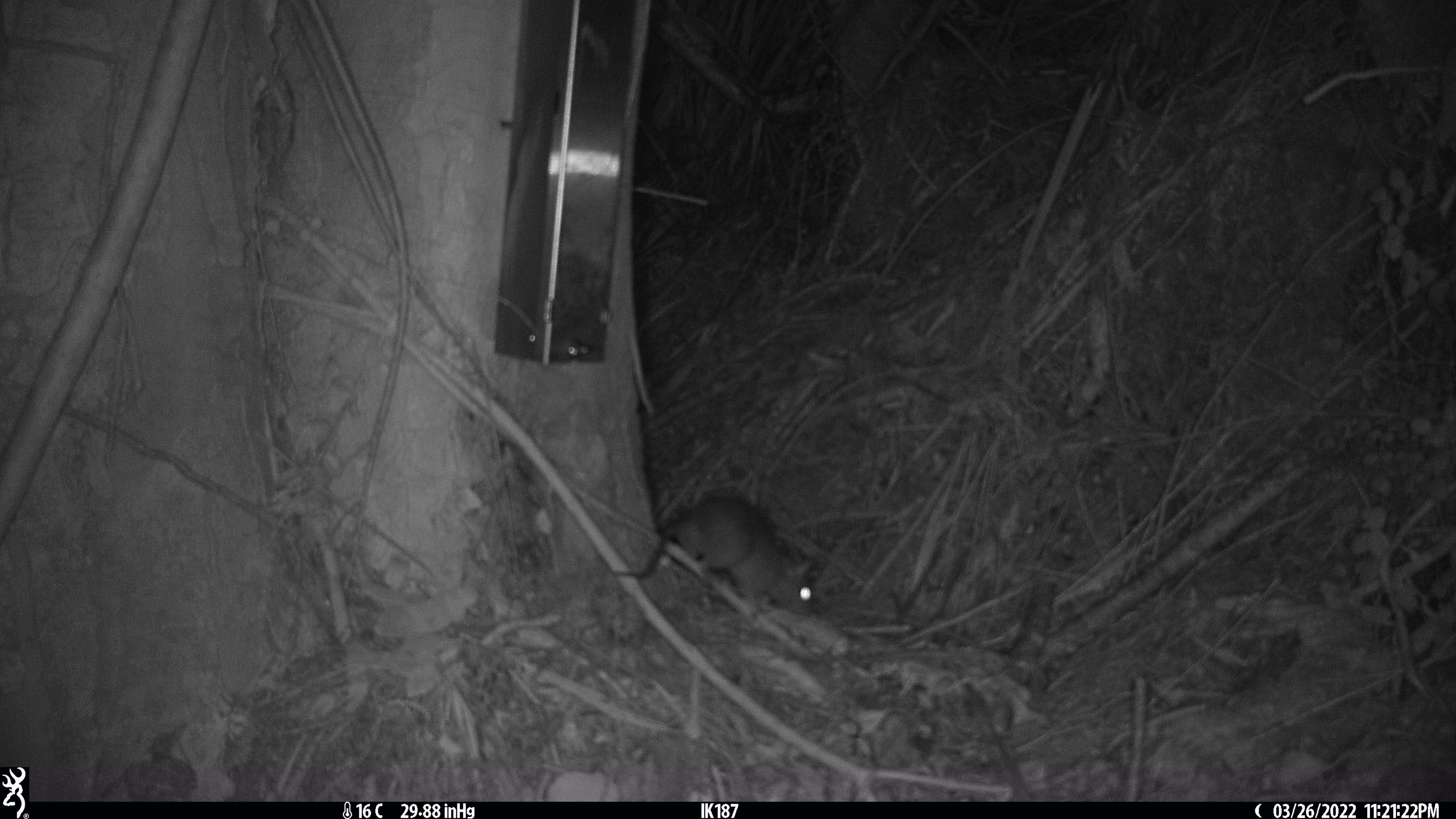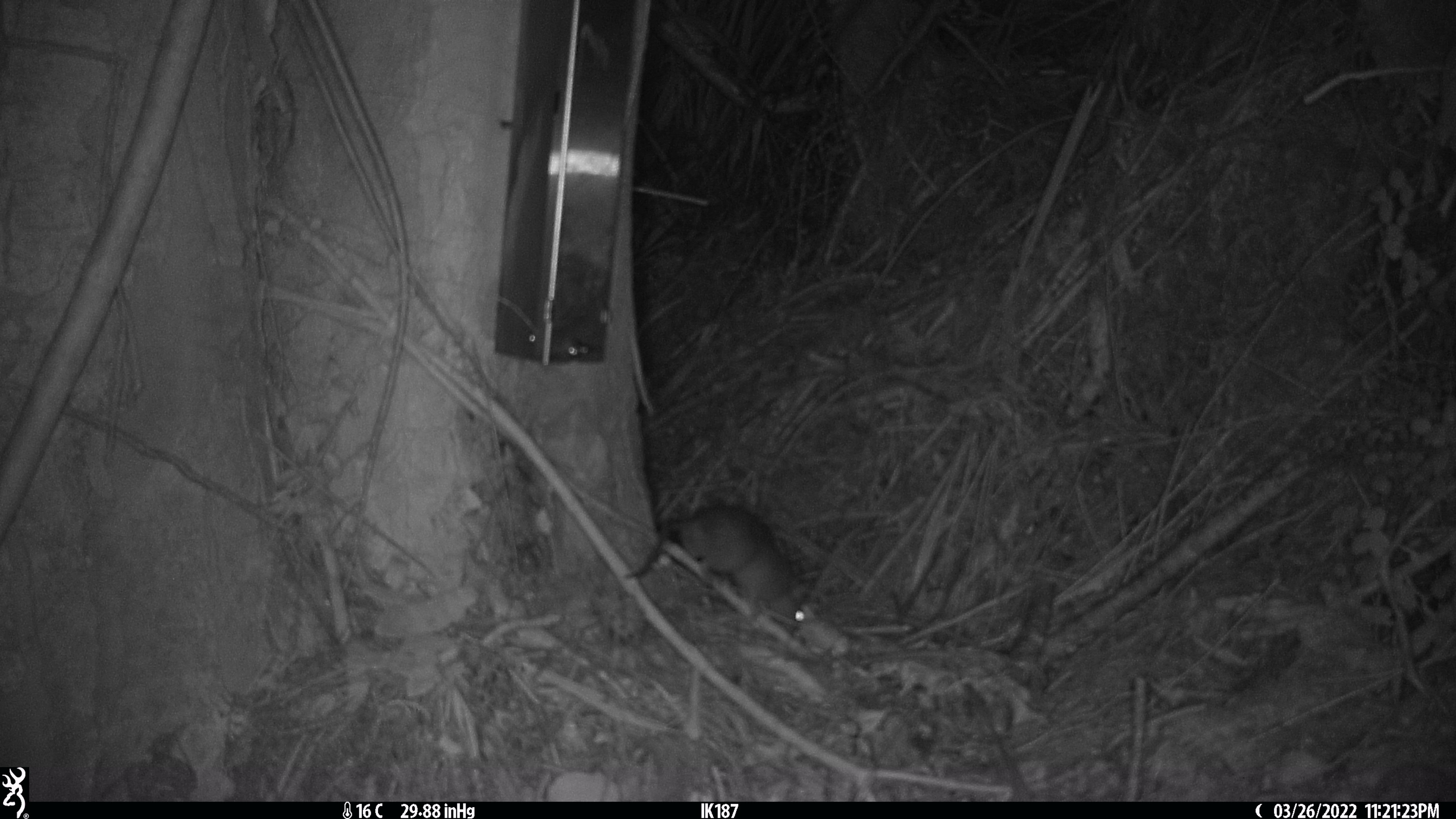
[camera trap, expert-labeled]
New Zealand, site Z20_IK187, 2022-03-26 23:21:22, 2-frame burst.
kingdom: Animalia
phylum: Chordata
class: Mammalia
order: Rodentia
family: Muridae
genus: Rattus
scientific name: Rattus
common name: rat